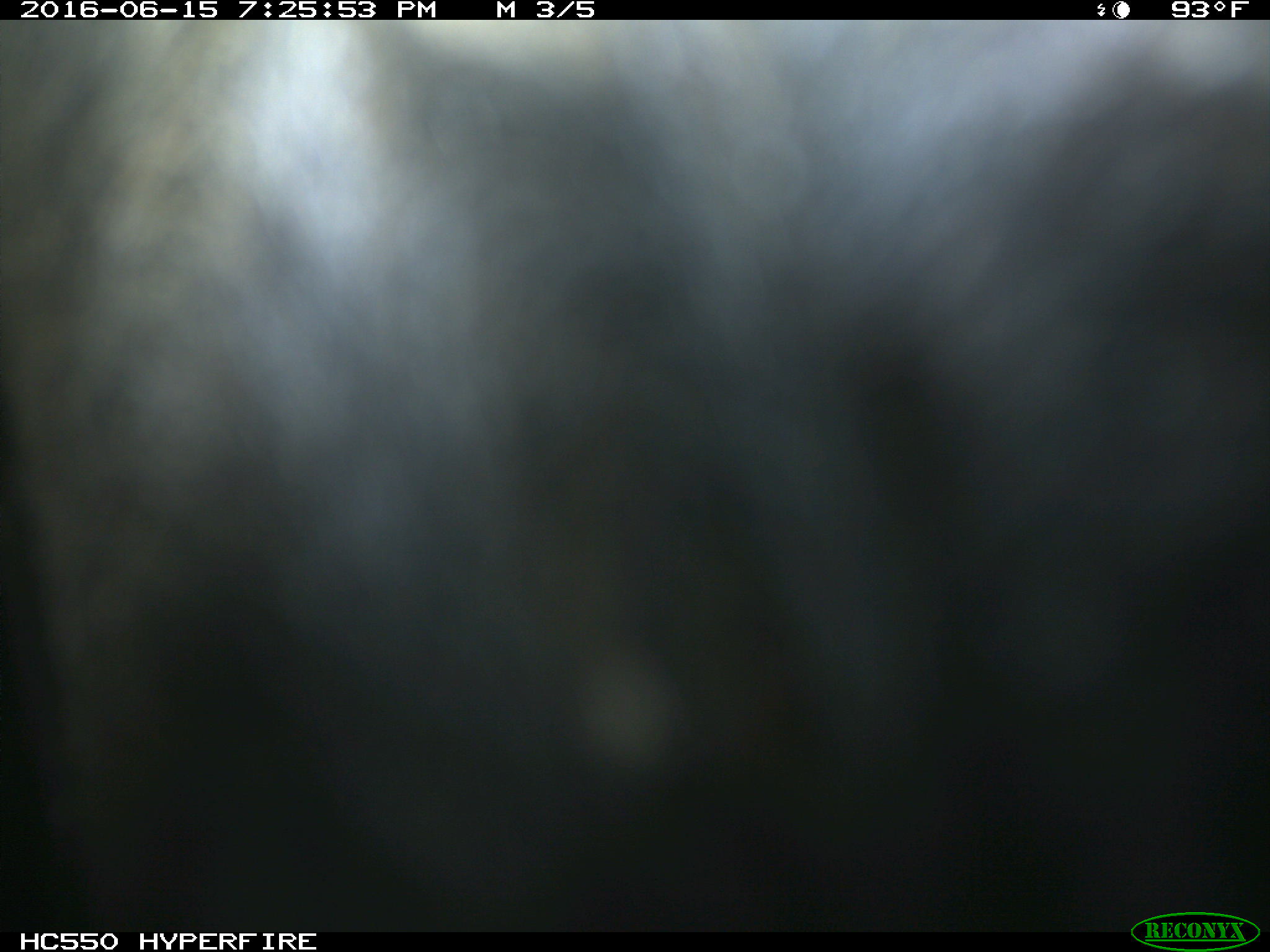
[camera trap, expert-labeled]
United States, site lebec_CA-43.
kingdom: Animalia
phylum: Chordata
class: Mammalia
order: Artiodactyla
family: Bovidae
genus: Bos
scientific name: Bos taurus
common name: domestic cow